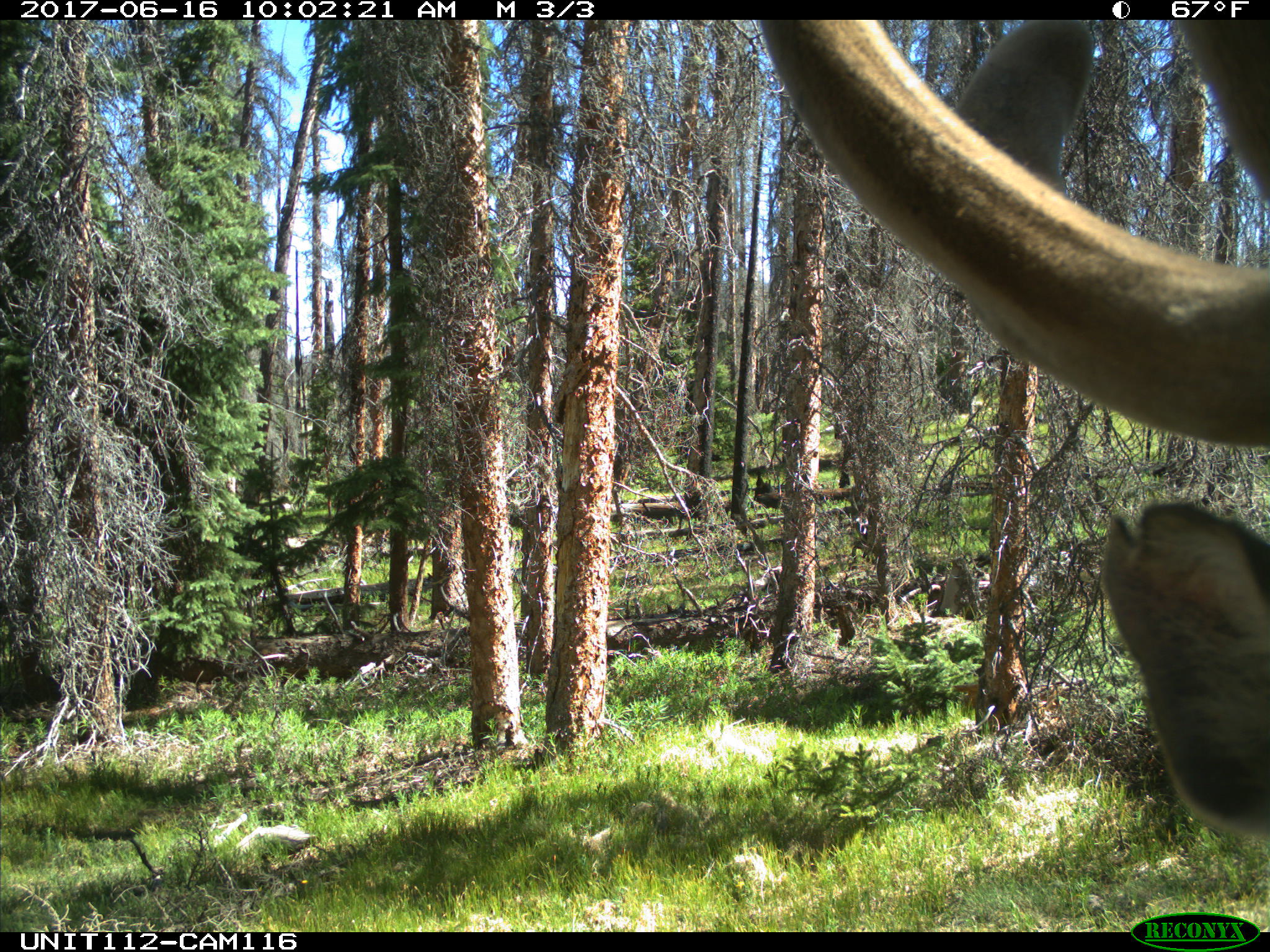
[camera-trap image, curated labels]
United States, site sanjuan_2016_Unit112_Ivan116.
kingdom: Animalia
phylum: Chordata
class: Mammalia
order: Artiodactyla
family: Cervidae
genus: Cervus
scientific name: Cervus elaphus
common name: red deer